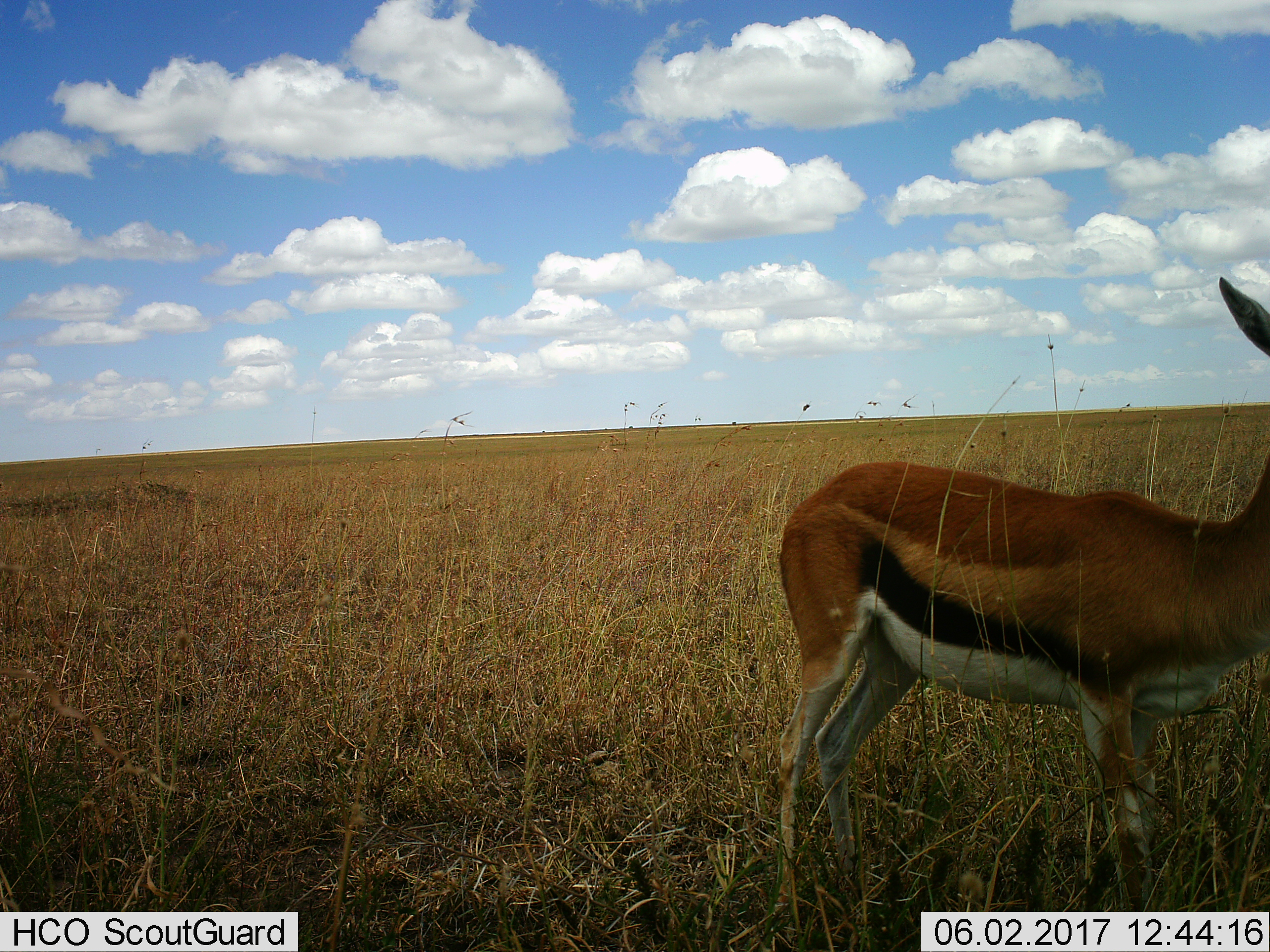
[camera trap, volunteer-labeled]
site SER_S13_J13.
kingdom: Animalia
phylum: Chordata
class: Mammalia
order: Artiodactyla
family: Bovidae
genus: Eudorcas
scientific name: Eudorcas thomsonii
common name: thomson's gazelle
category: gazellethomsons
Gazellethomsons (thomson's gazelle) (Eudorcas thomsonii), count 1. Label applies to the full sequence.